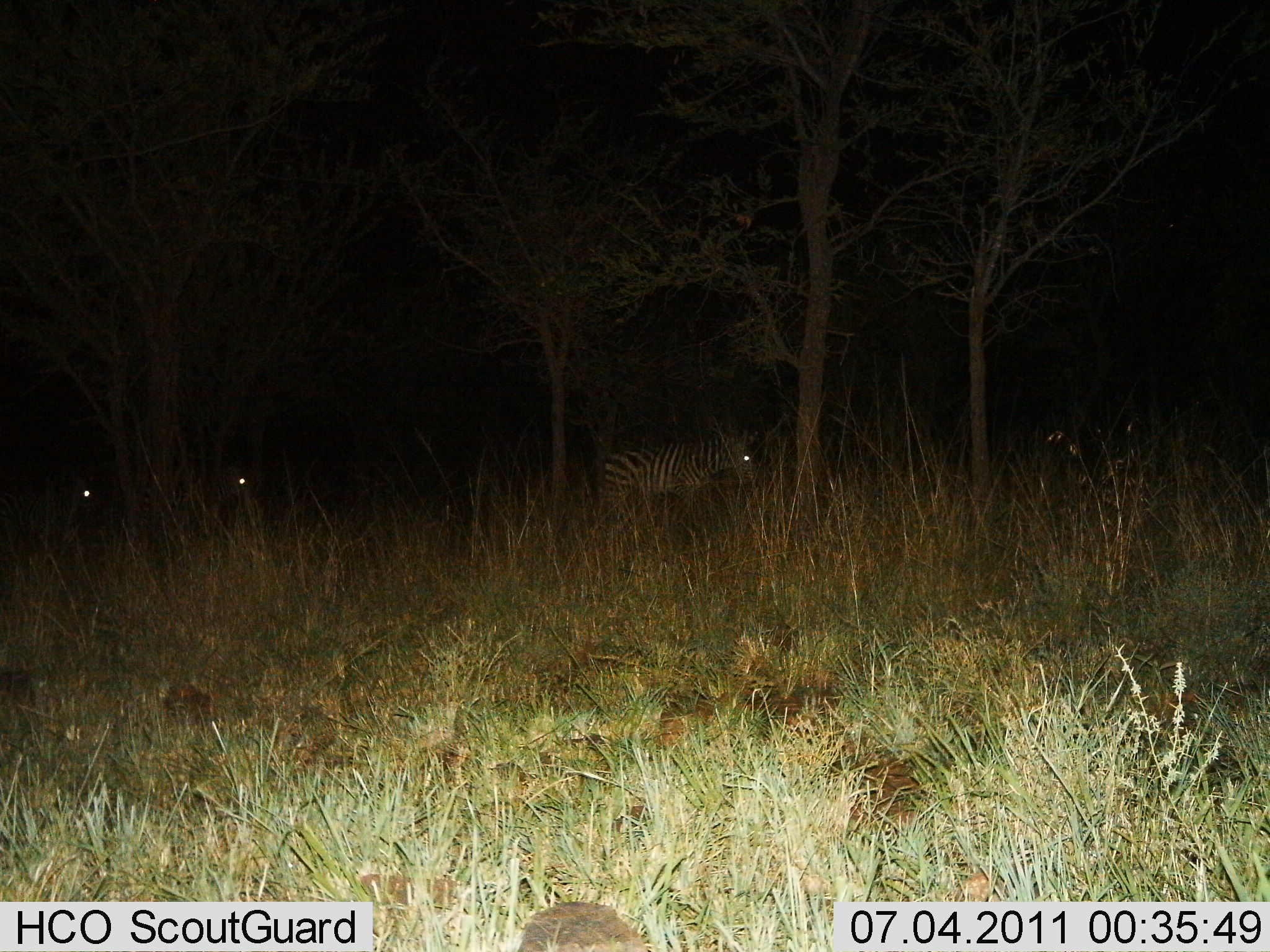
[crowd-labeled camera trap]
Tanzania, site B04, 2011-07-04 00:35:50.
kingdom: Animalia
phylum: Chordata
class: Mammalia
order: Perissodactyla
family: Equidae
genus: Equus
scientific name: Equus quagga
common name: plains zebra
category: zebra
Zebra (plains zebra) (Equus quagga), count 3. Behavior (volunteer vote fractions): standing 73%, resting 9%, moving 27%, interacting 0%. Young present (vote fraction): 0%. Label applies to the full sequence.